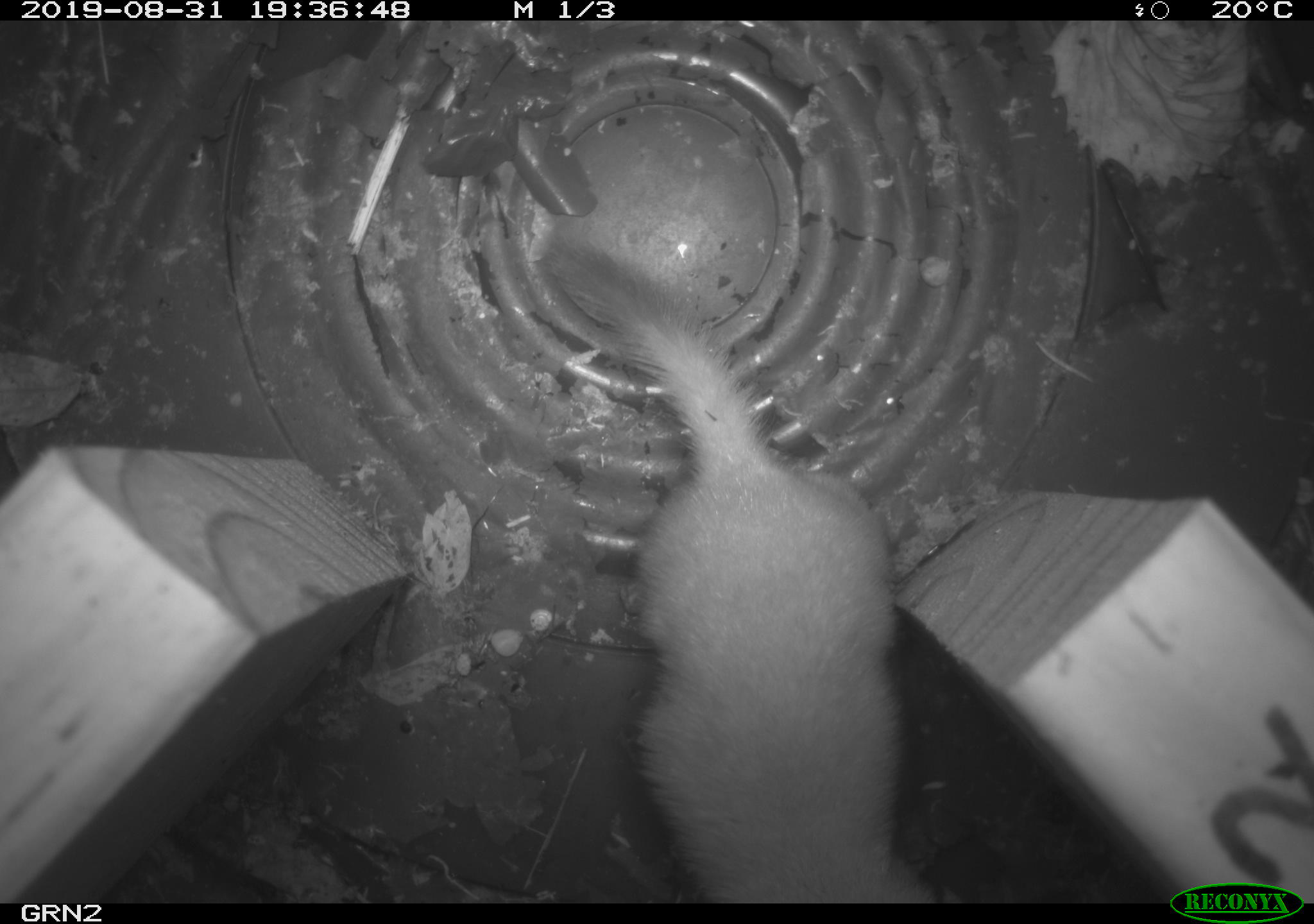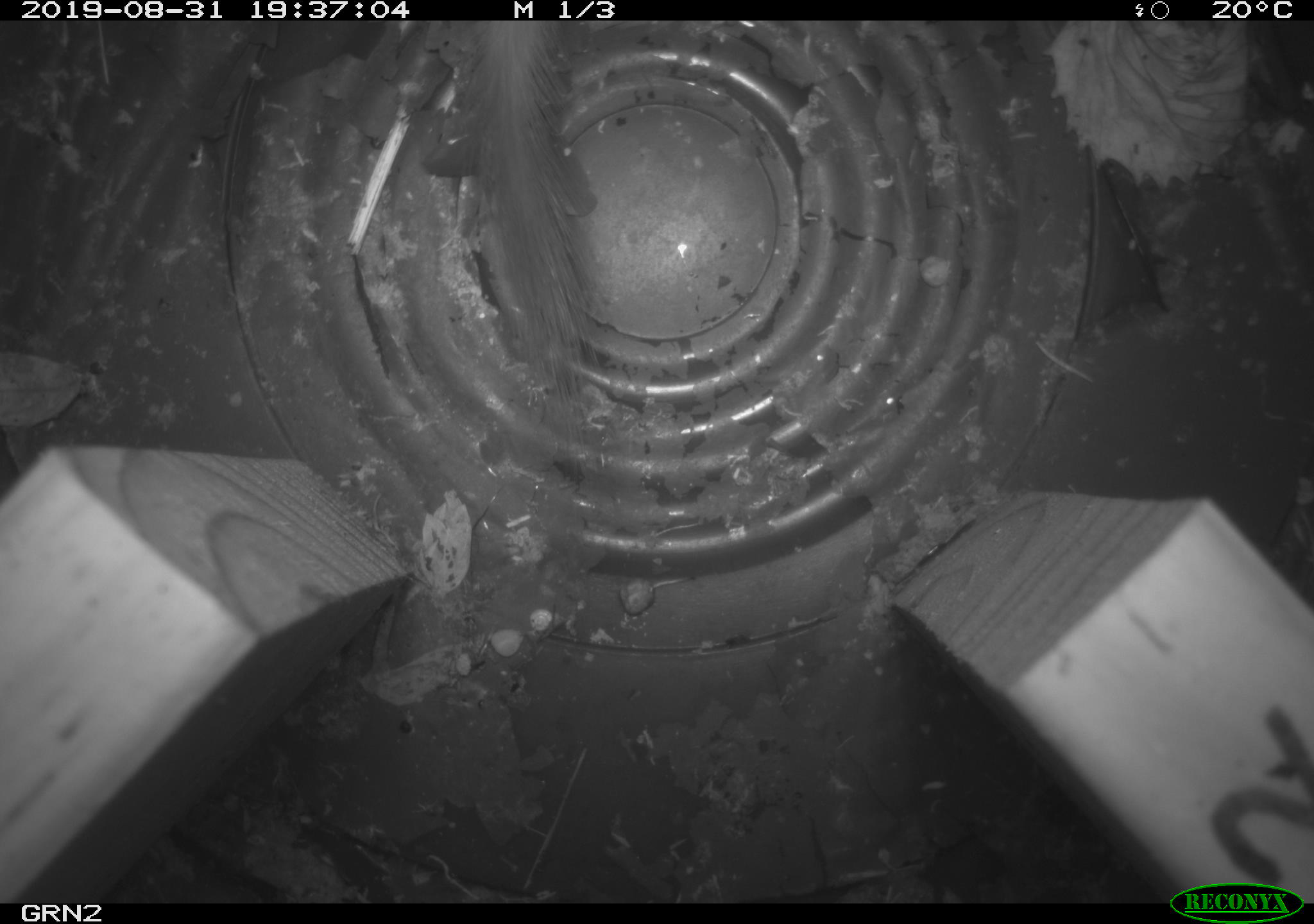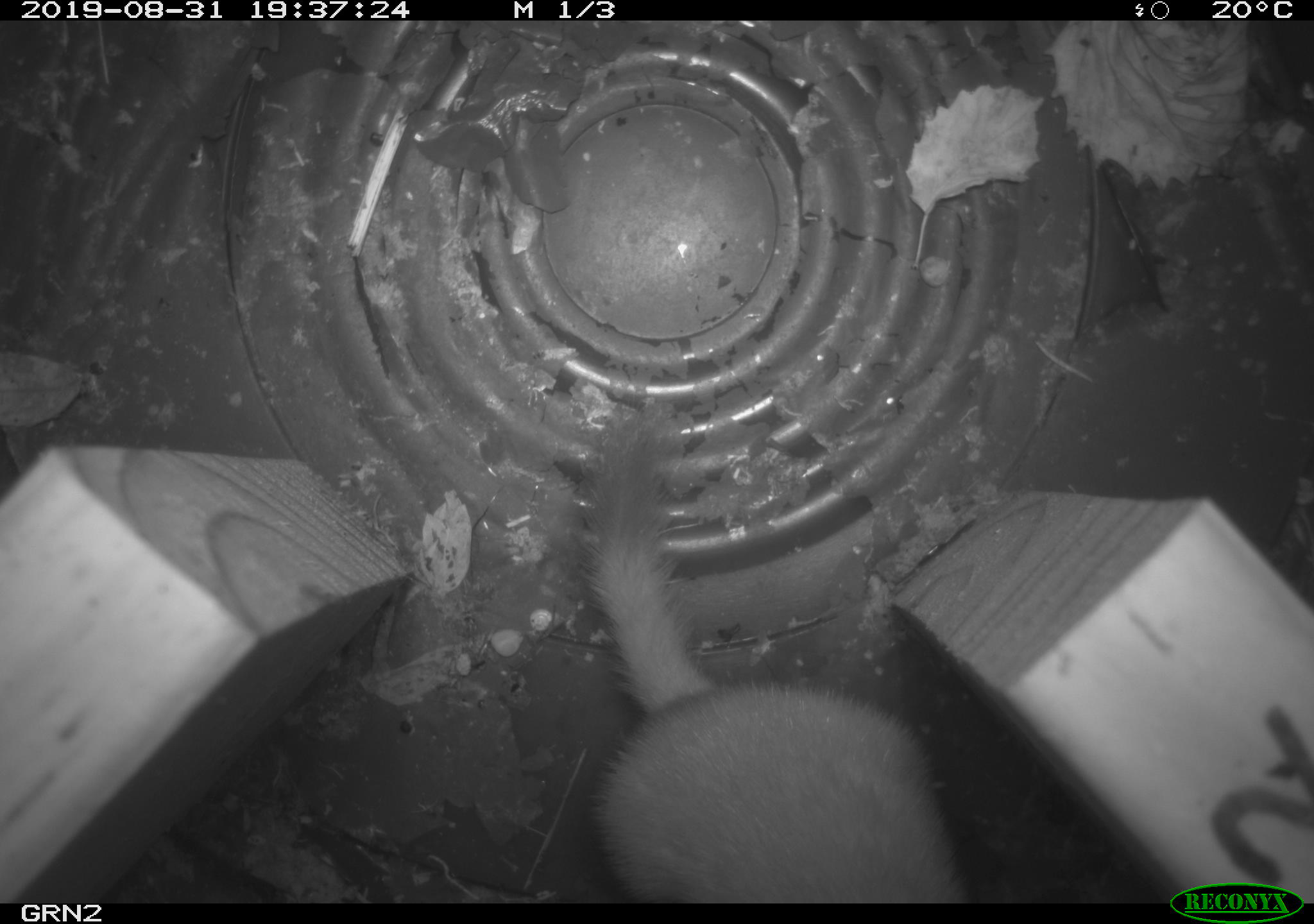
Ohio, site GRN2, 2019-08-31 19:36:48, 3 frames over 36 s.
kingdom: Animalia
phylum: Chordata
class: Mammalia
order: Carnivora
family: Mustelidae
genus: Neogale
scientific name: Neogale frenata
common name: long-tailed weasel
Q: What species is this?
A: Long-tailed weasel (Neogale frenata).